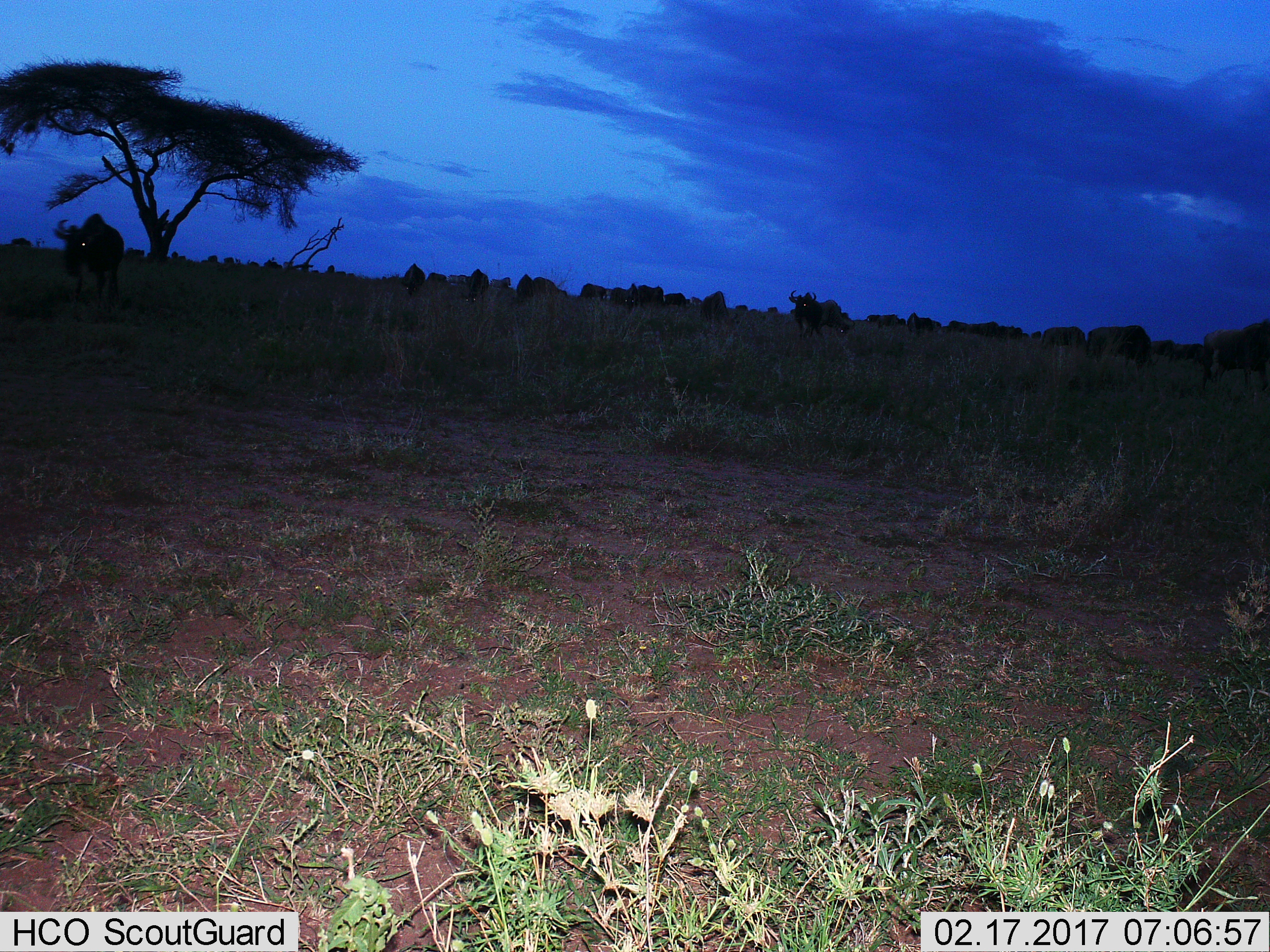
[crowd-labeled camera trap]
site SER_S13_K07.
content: unidentified animal